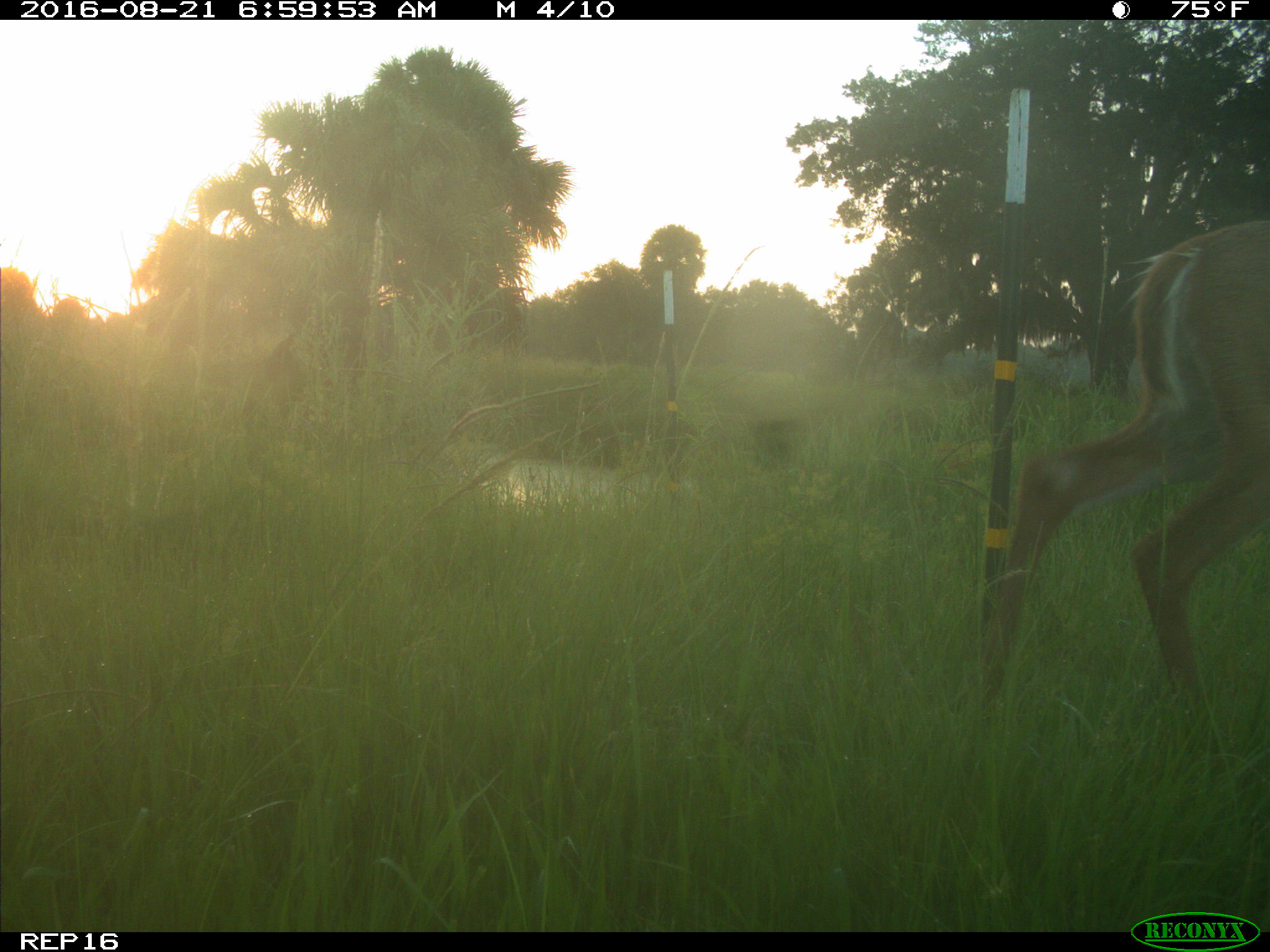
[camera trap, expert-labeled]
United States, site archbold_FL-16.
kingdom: Animalia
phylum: Chordata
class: Mammalia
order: Artiodactyla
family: Cervidae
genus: Odocoileus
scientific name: Odocoileus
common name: deer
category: unidentified deer